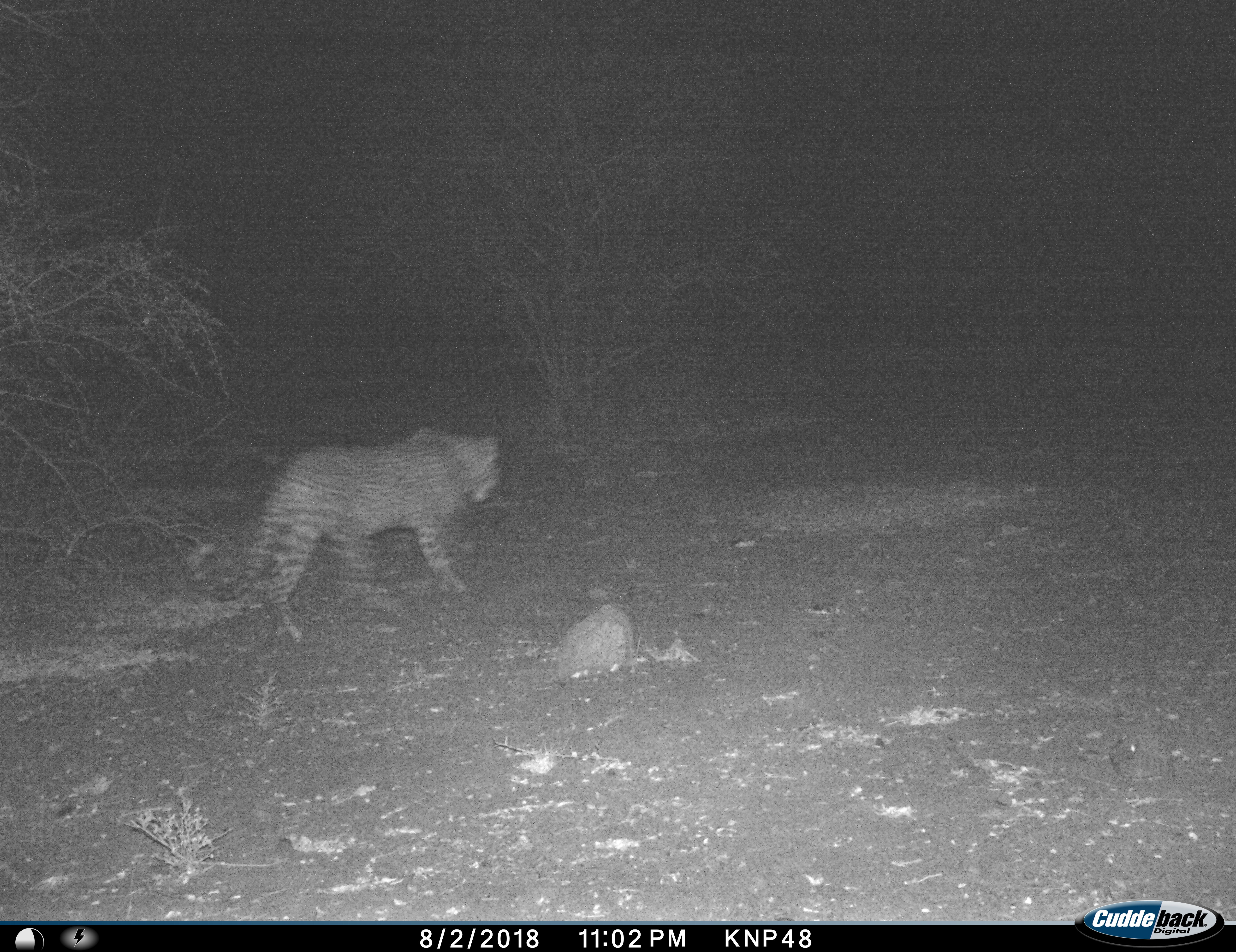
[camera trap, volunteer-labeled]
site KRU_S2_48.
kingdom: Animalia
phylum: Chordata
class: Mammalia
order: Carnivora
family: Felidae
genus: Panthera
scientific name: Panthera pardus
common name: leopard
Leopard (Panthera pardus), count 1. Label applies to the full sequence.